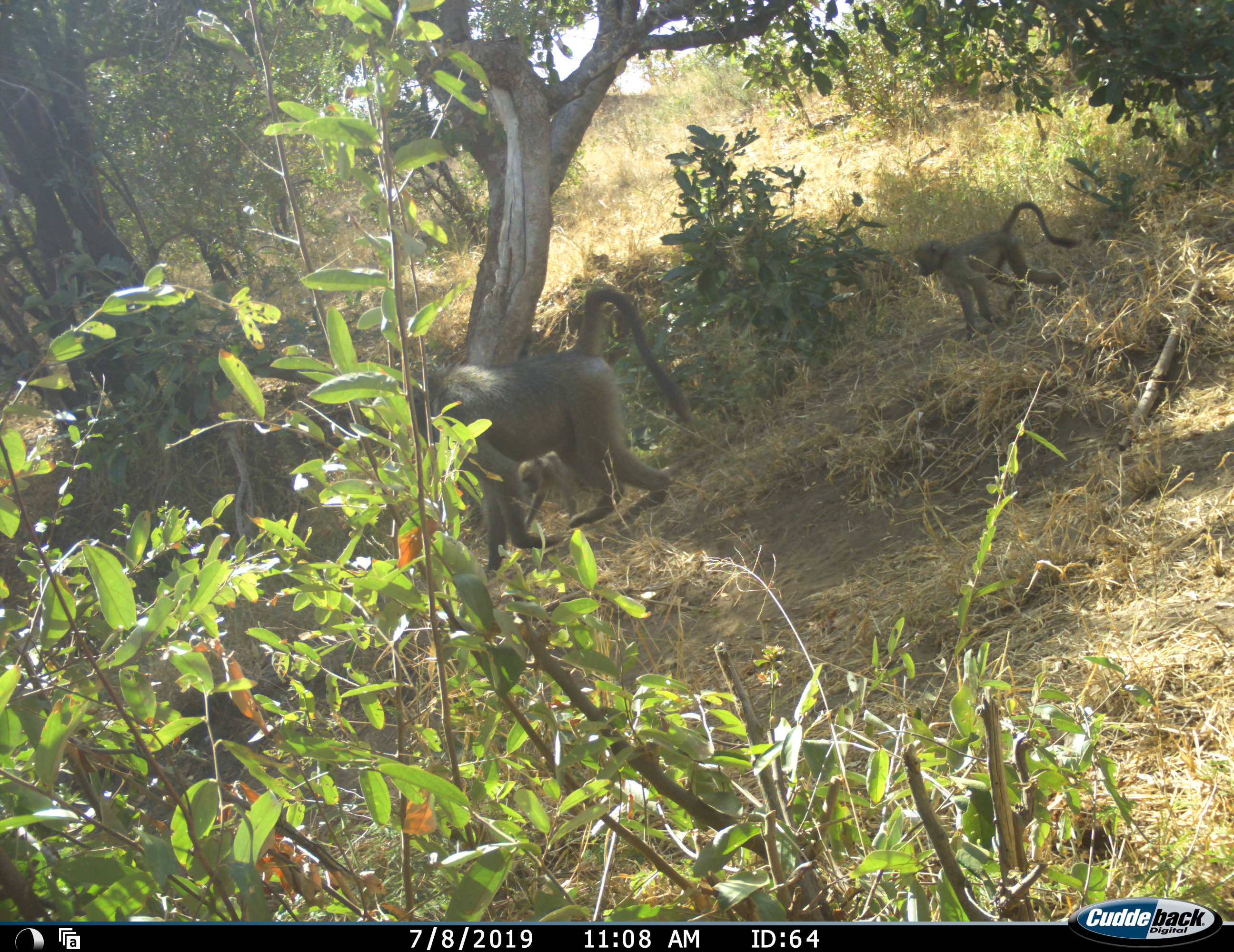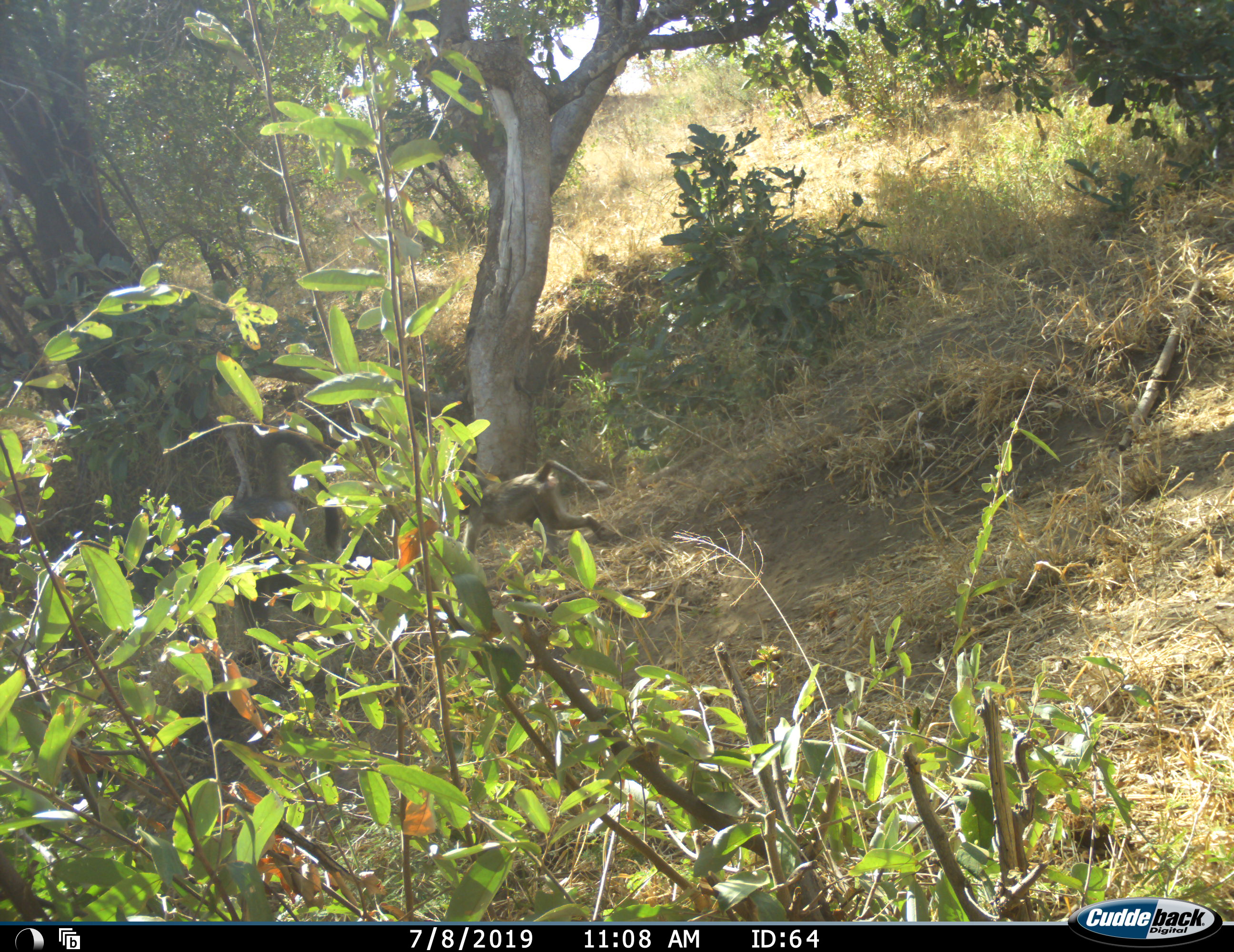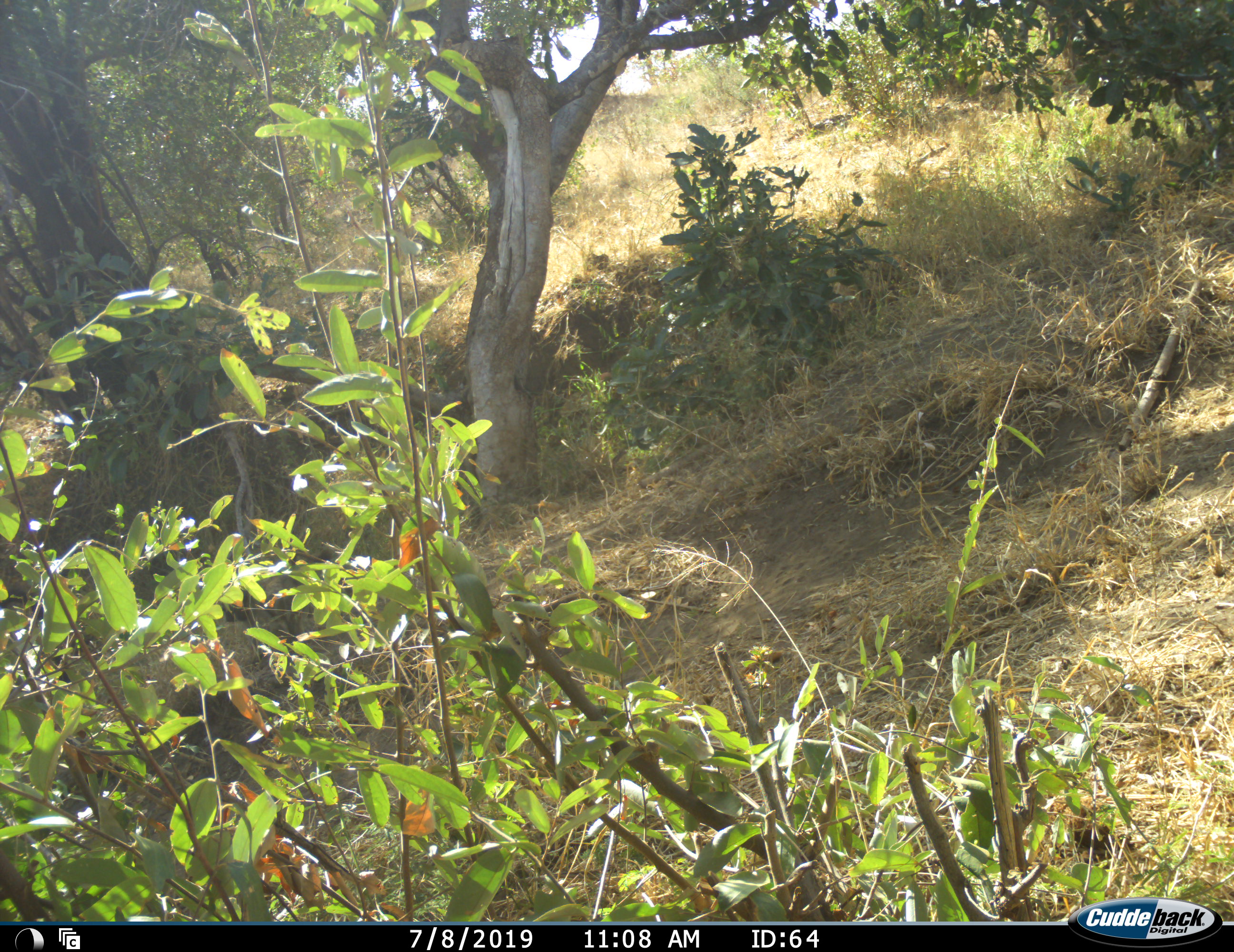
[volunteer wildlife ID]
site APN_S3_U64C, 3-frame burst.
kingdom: Animalia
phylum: Chordata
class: Mammalia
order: Primates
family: Cercopithecidae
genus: Papio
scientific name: Papio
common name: baboon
Baboon (Papio), count 2. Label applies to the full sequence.